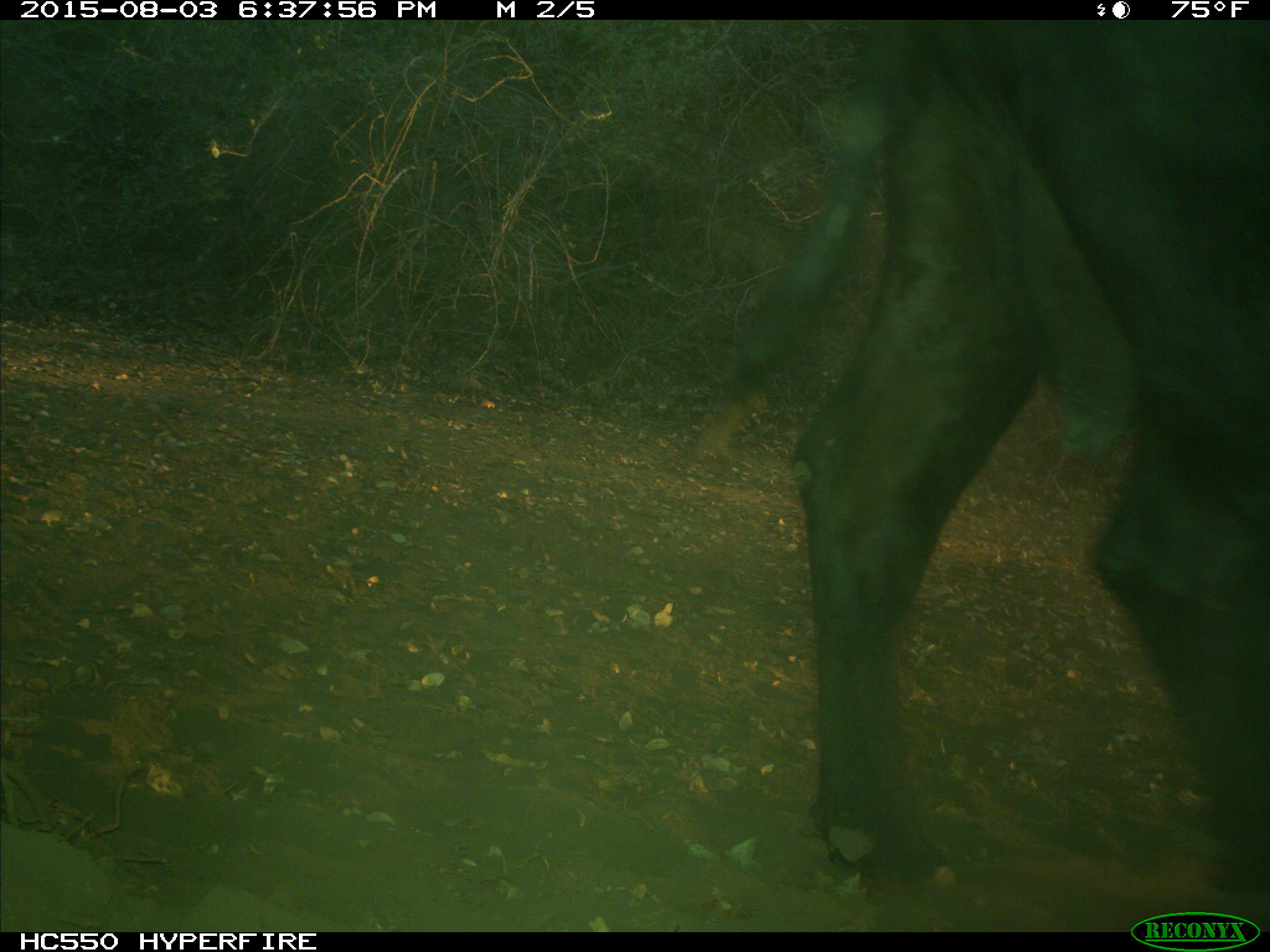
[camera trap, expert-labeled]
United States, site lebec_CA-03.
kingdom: Animalia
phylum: Chordata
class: Mammalia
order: Artiodactyla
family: Bovidae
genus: Bos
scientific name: Bos taurus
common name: domestic cow